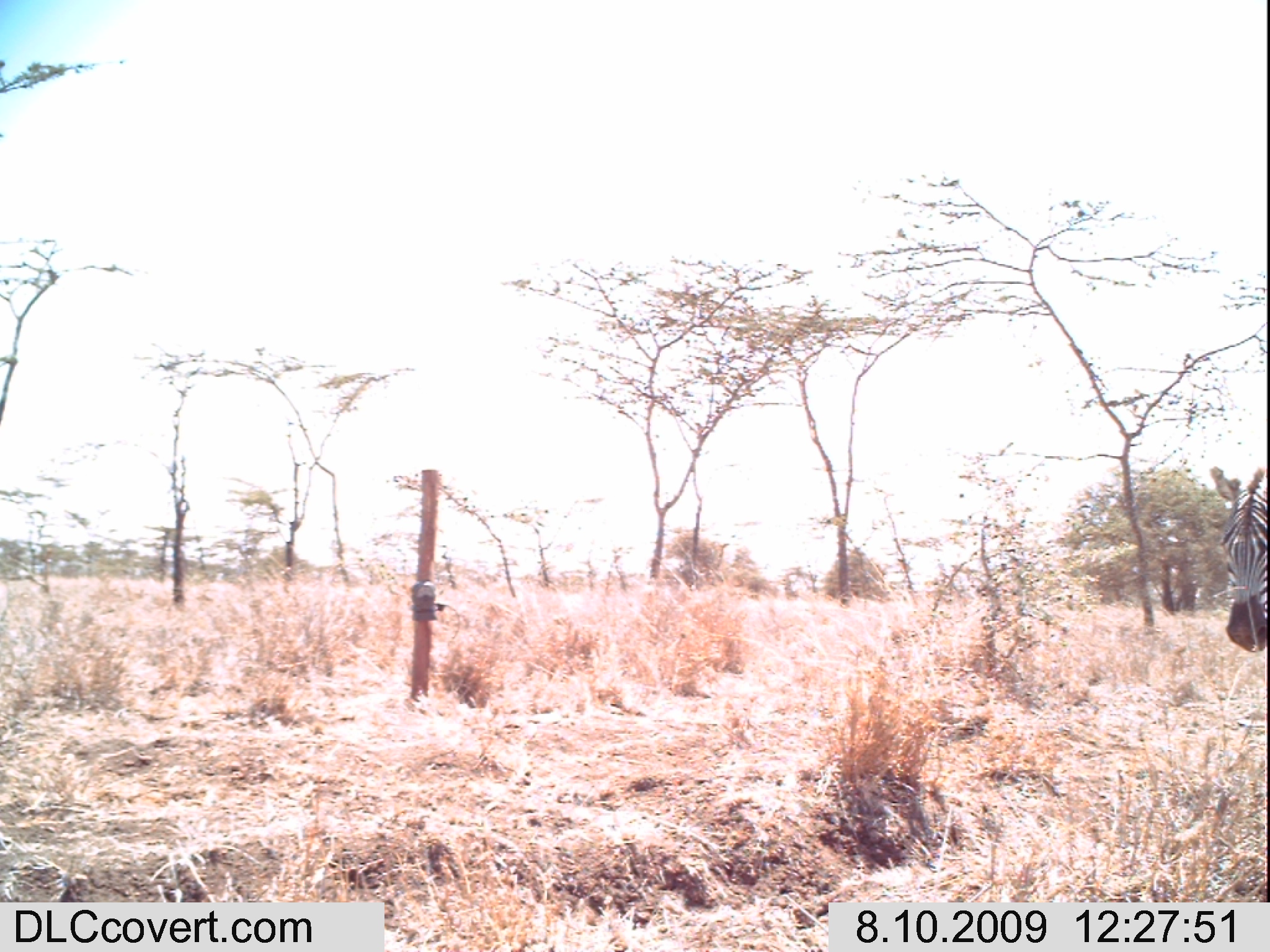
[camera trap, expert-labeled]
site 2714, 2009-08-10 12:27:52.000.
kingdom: Animalia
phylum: Chordata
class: Mammalia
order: Perissodactyla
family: Equidae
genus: Equus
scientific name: Equus quagga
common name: plains zebra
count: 1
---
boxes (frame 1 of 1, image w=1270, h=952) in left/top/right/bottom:
equus quagga: 1199/460/1270/654